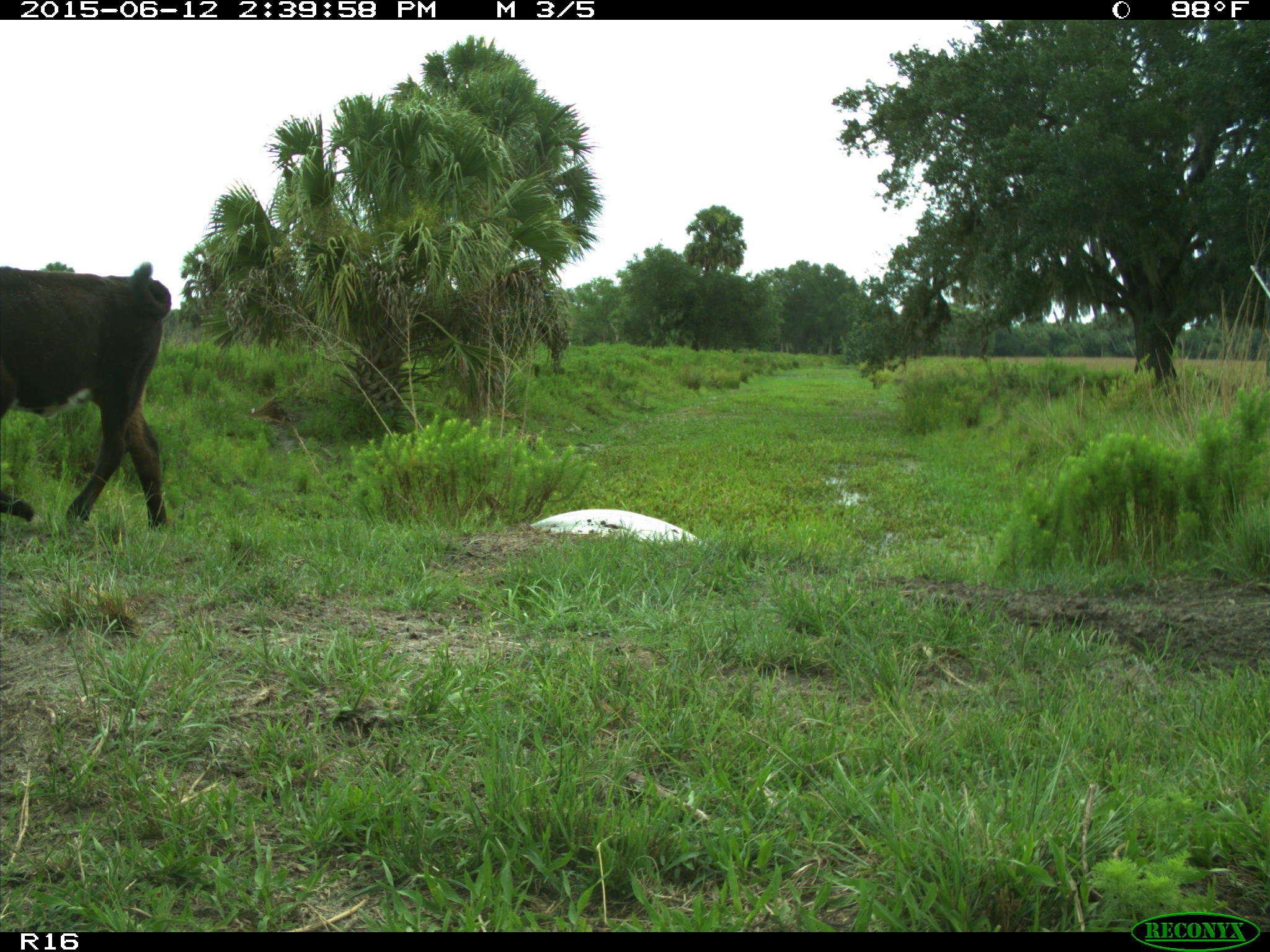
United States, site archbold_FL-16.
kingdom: Animalia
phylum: Chordata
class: Mammalia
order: Artiodactyla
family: Bovidae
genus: Bos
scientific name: Bos taurus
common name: domestic cow